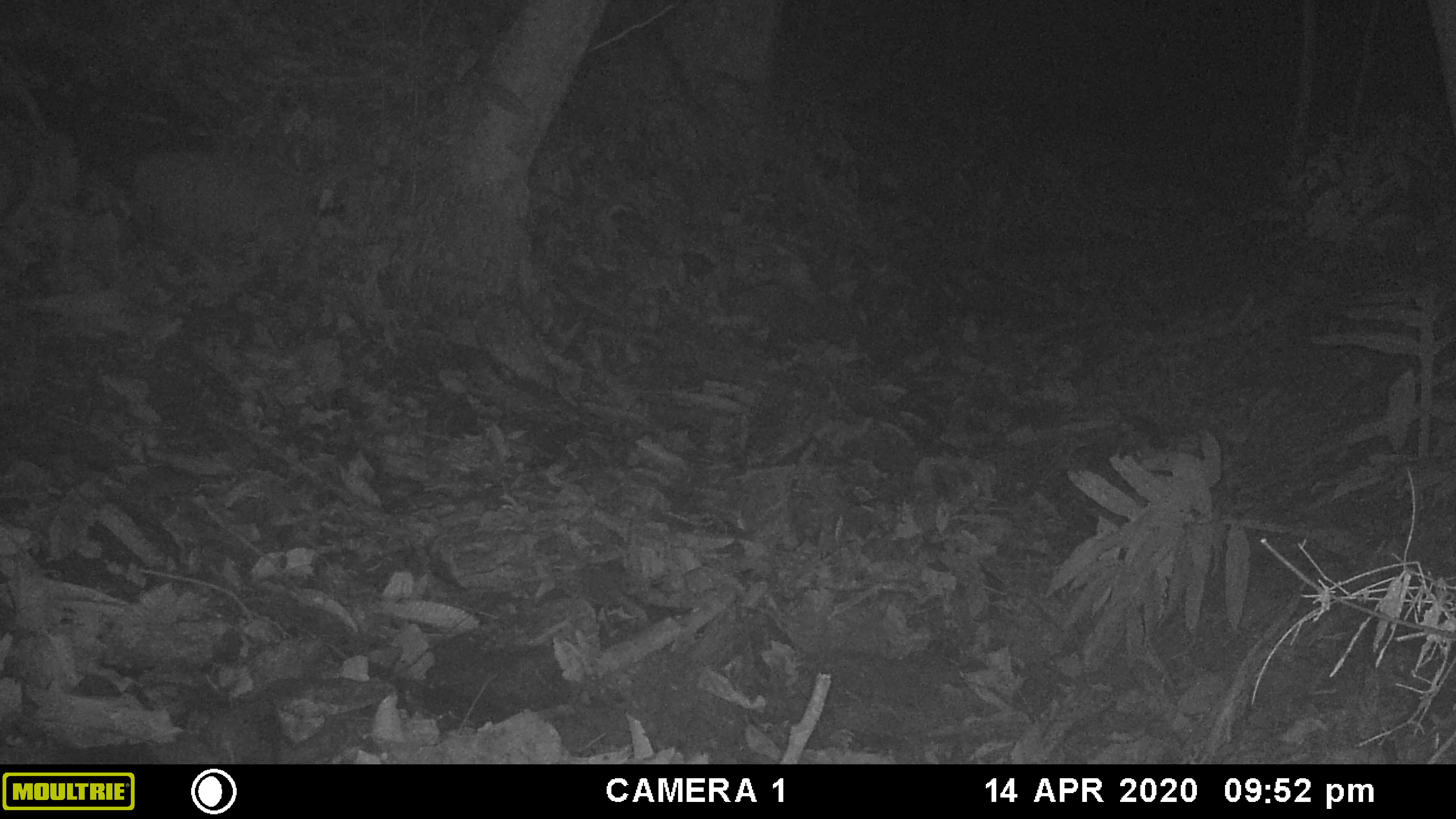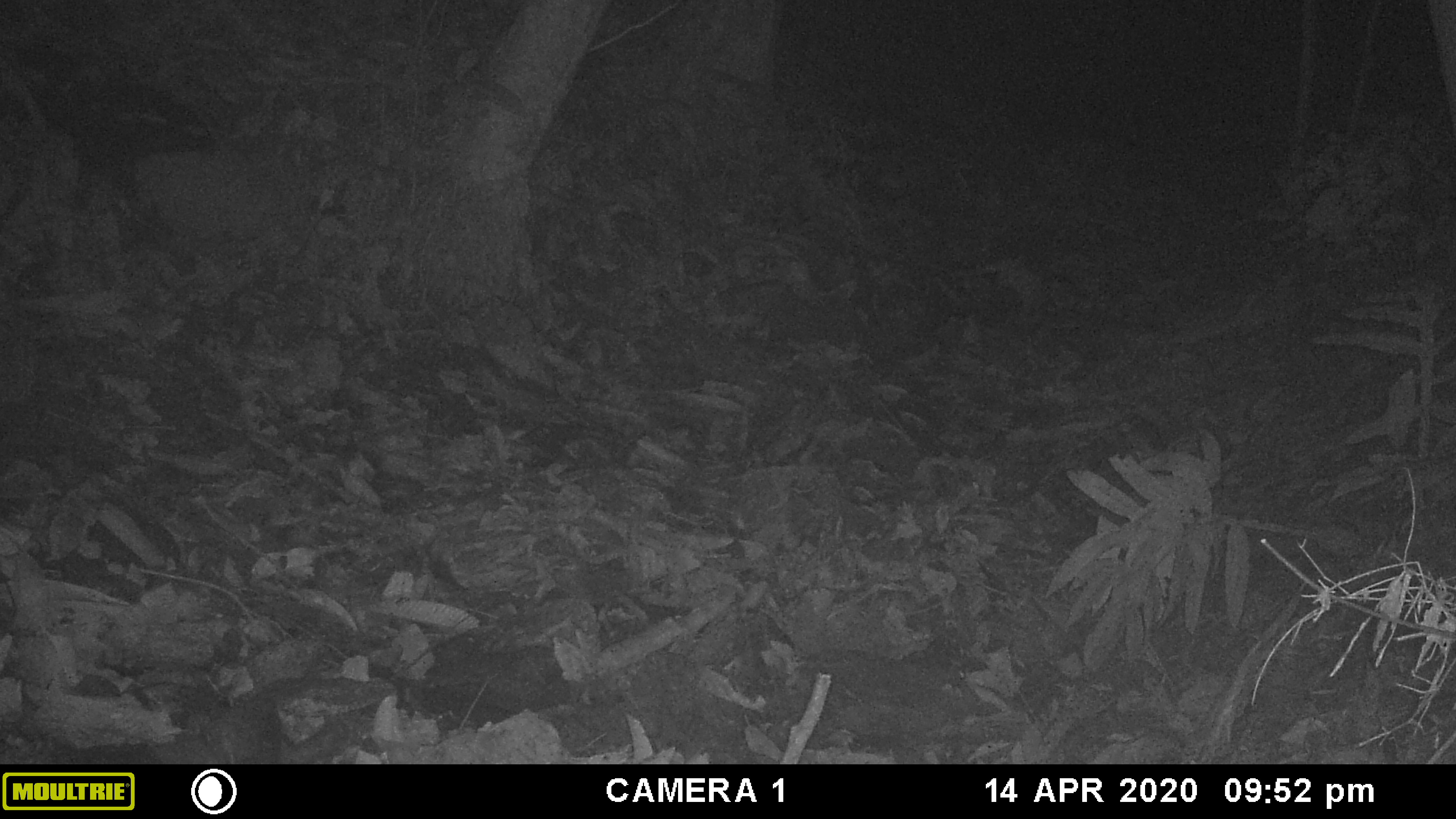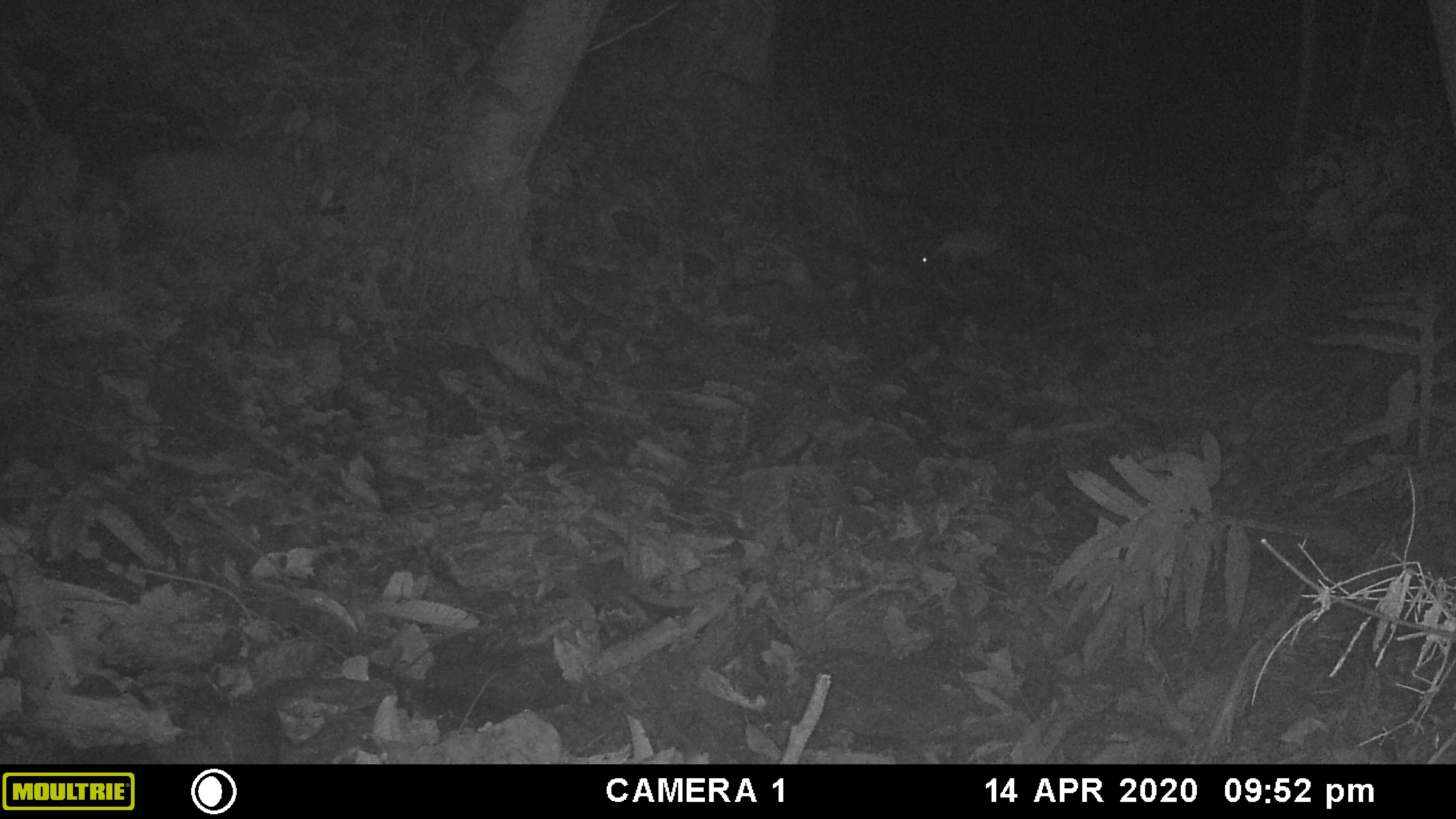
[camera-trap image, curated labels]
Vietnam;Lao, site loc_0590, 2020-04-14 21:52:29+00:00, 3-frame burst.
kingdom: Animalia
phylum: Chordata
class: Mammalia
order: Carnivora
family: Viverridae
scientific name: Paradoxurinae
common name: palm civet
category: unidentified palm civet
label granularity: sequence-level